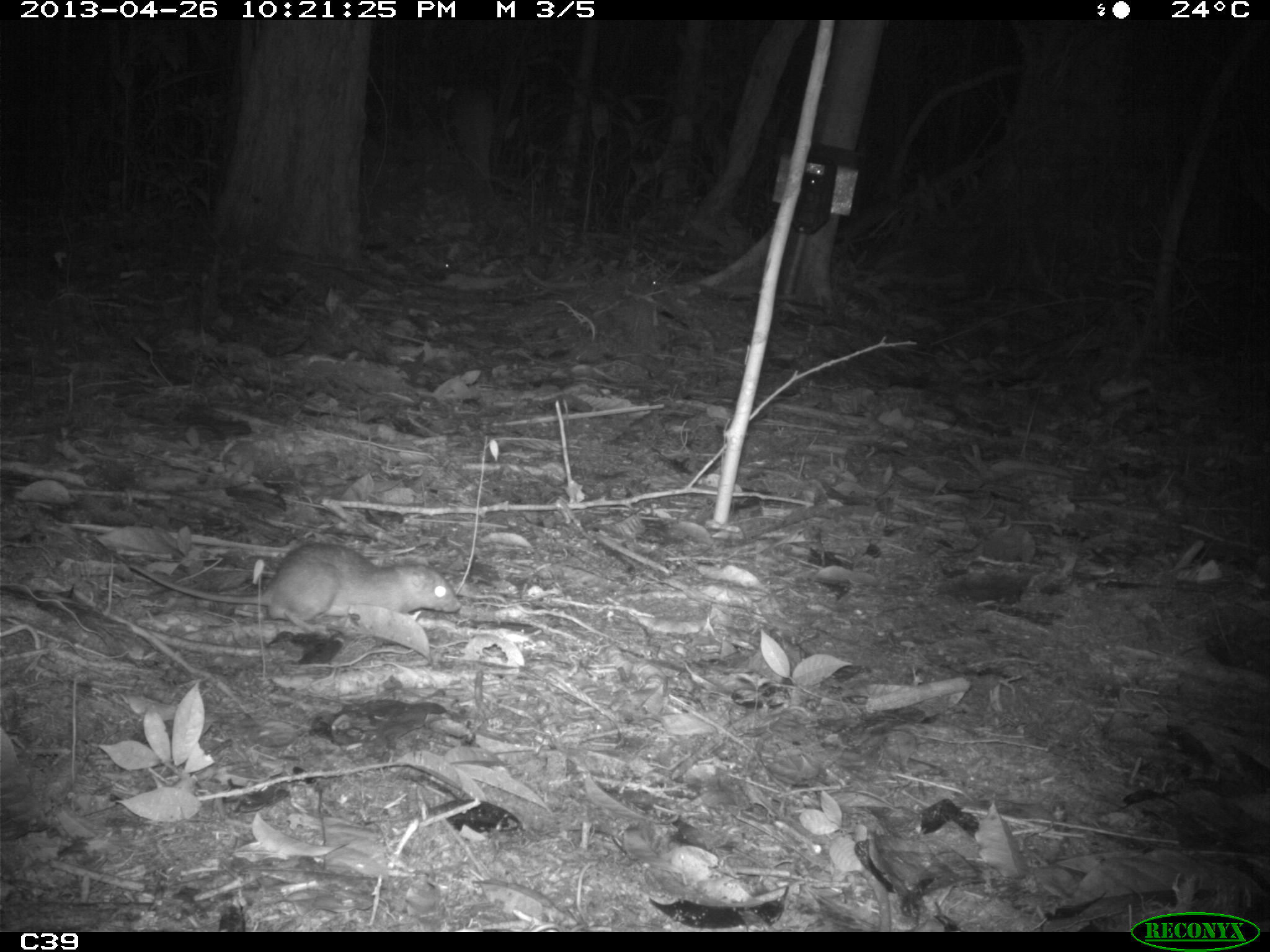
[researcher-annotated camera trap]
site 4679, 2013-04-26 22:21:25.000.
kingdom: Animalia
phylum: Chordata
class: Mammalia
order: Rodentia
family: Muridae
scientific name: Muridae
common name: mice, rats, and gerbils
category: unknown mouse or rat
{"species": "unknown mouse or rat (mice, rats, and gerbils) (Muridae)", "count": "1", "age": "adult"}